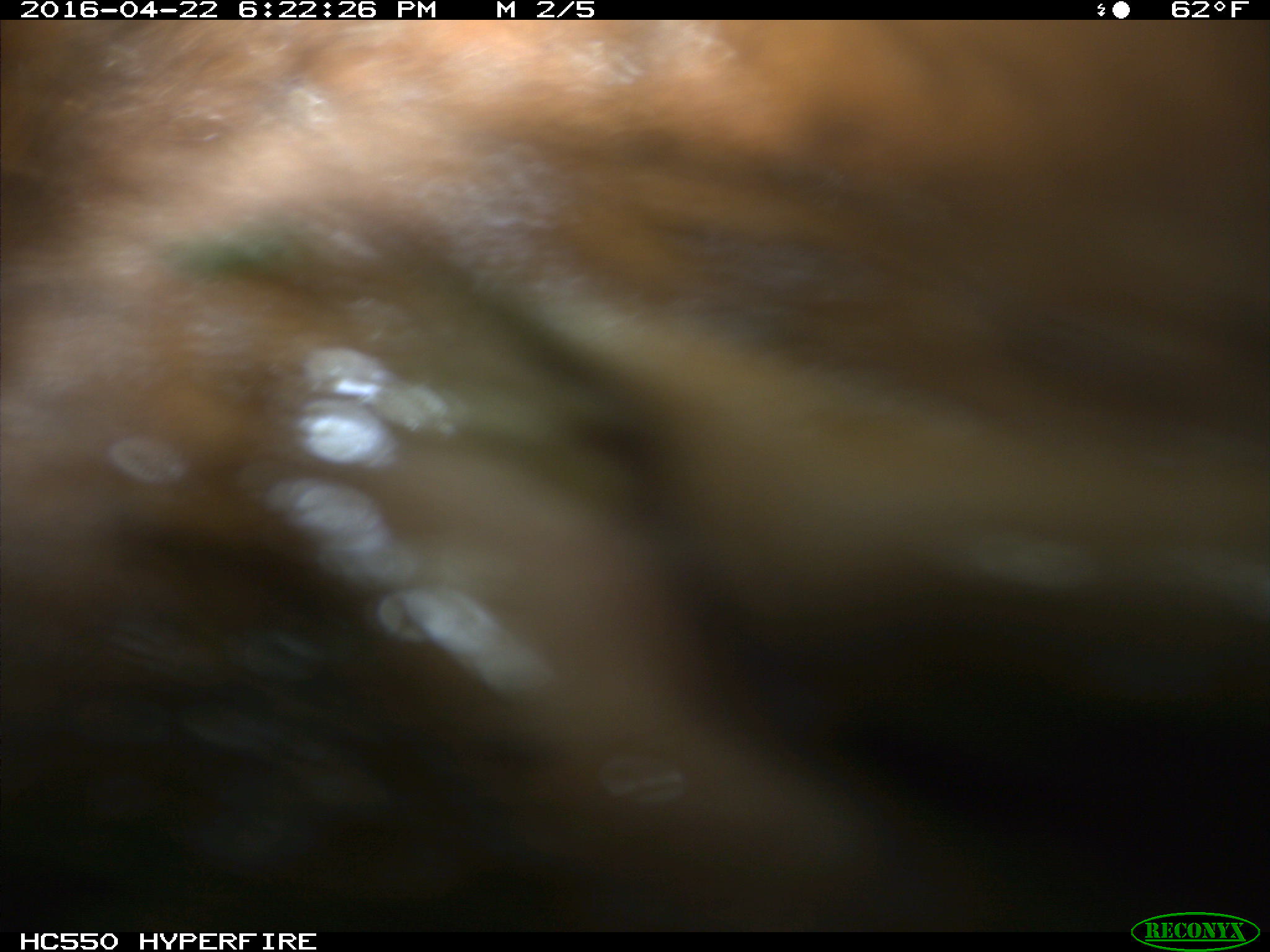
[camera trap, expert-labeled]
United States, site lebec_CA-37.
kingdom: Animalia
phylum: Chordata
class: Mammalia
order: Artiodactyla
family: Bovidae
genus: Bos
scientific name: Bos taurus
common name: domestic cow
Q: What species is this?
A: Bos taurus (domestic cow).